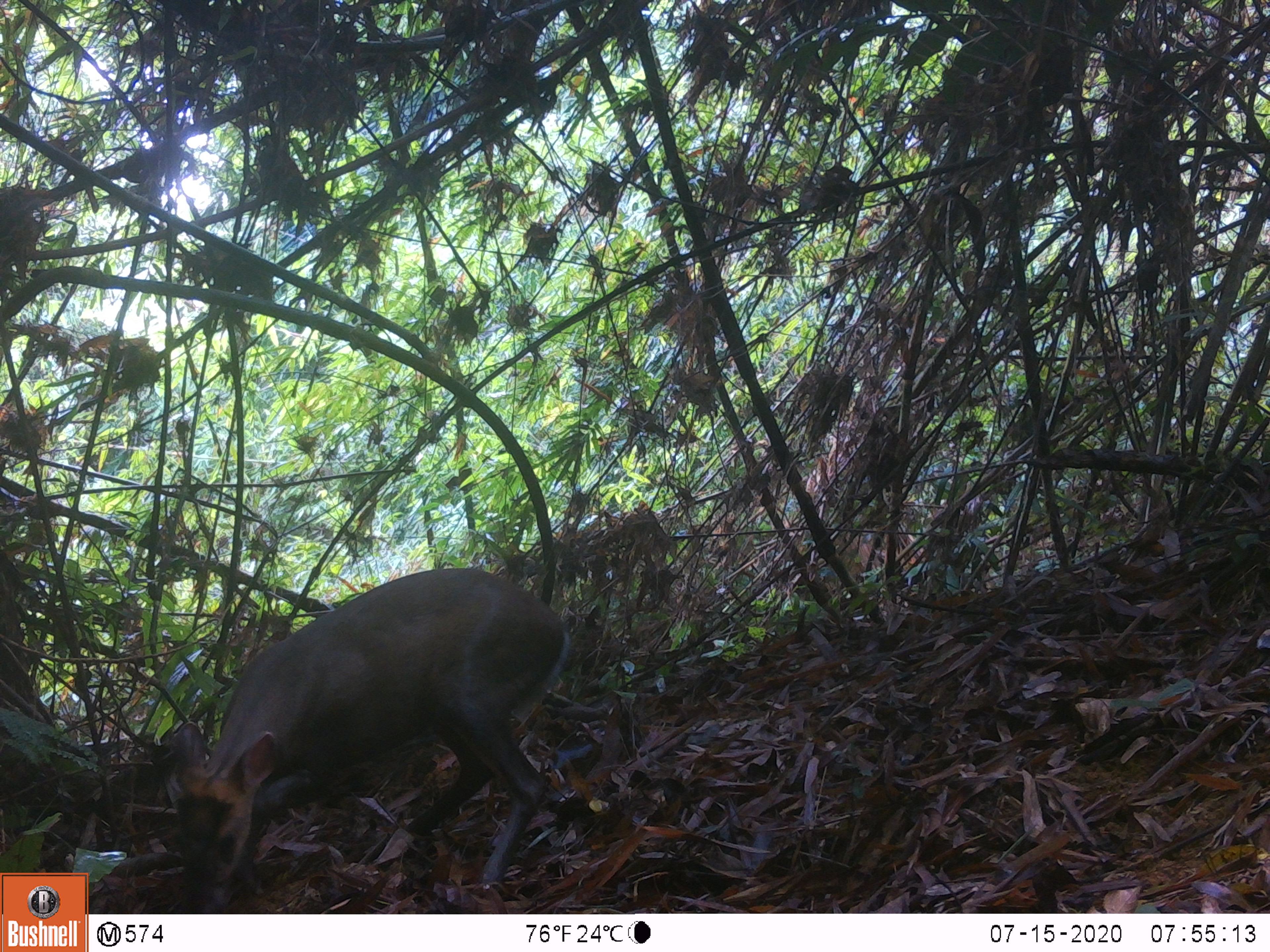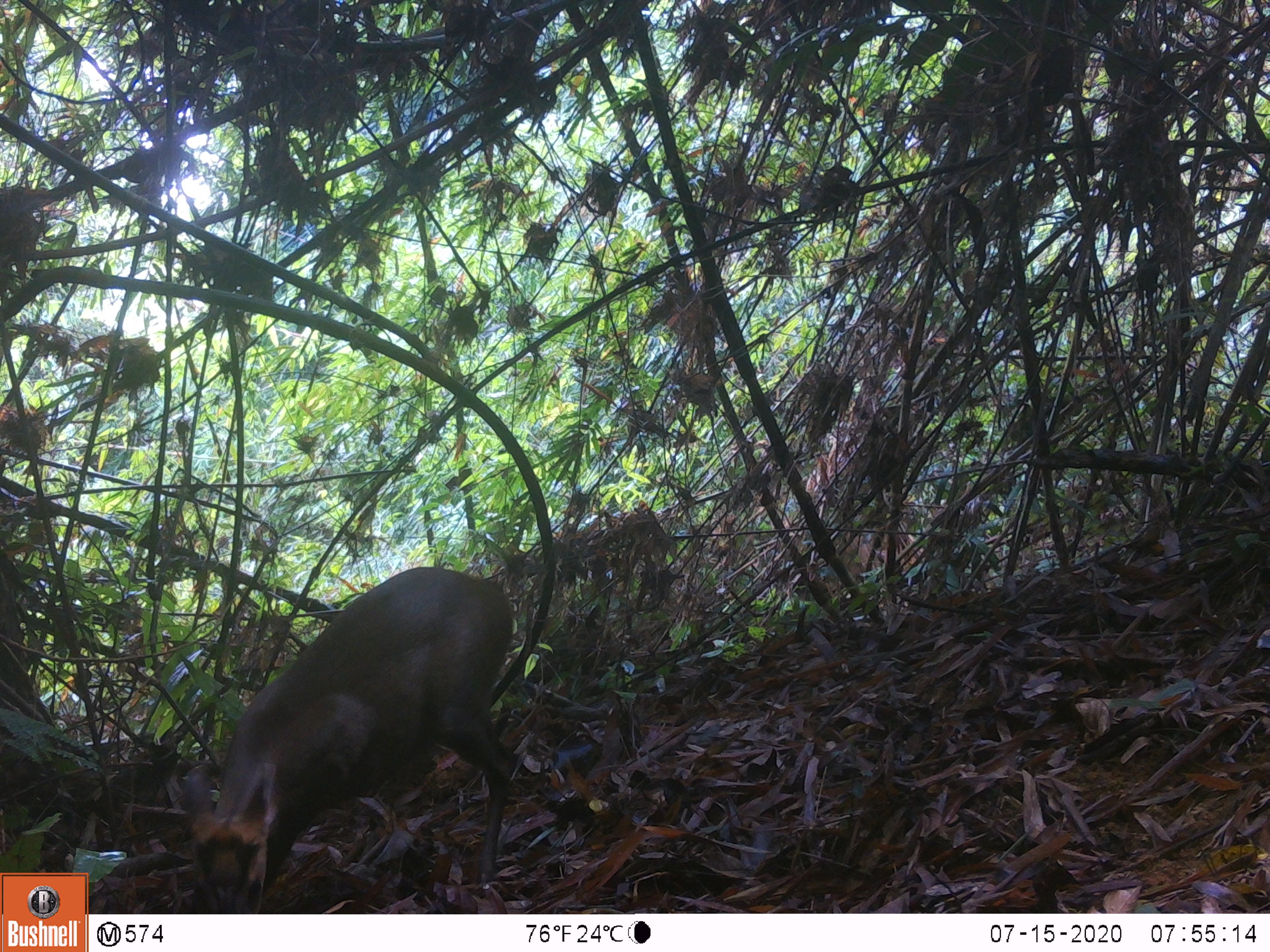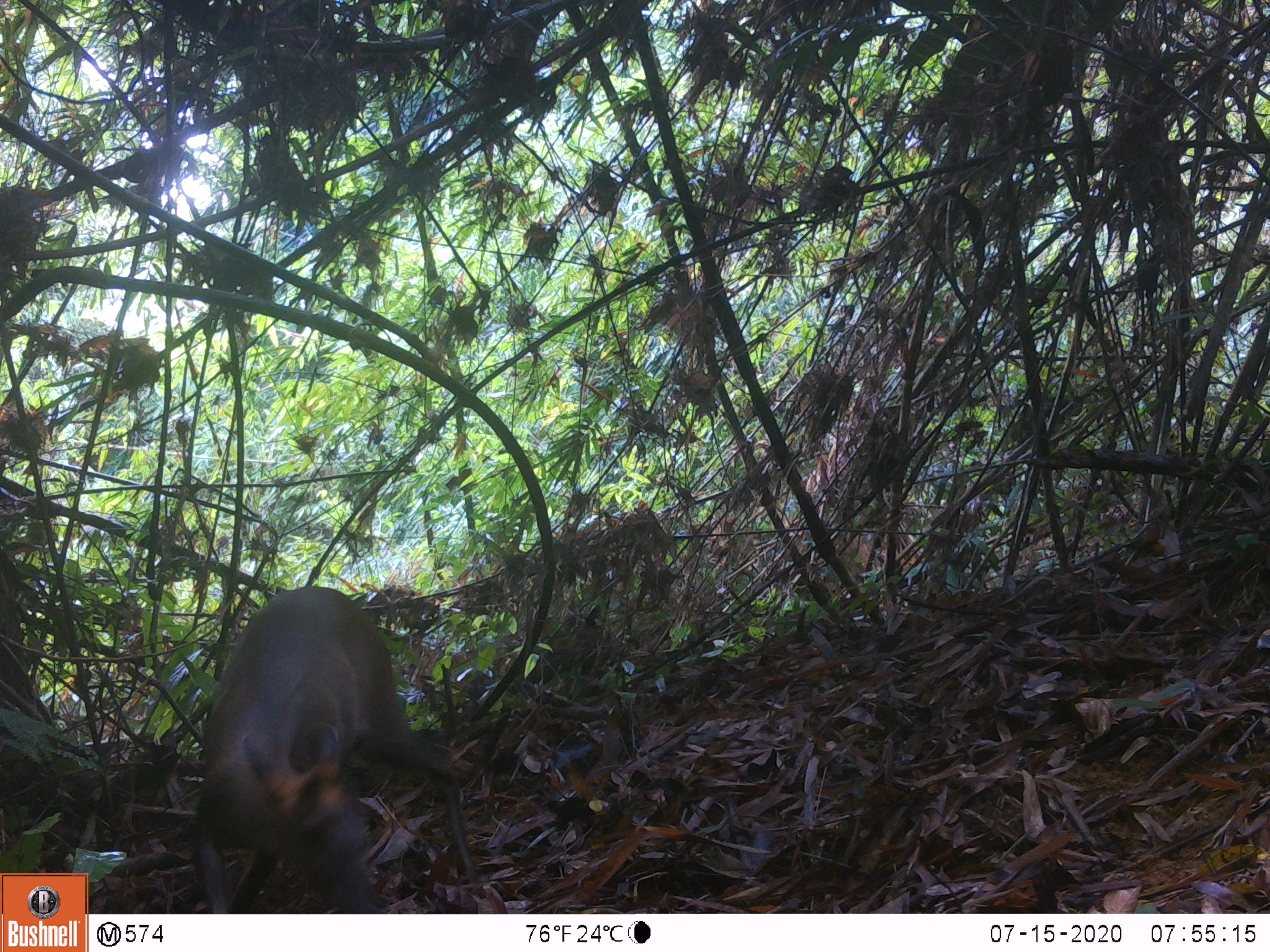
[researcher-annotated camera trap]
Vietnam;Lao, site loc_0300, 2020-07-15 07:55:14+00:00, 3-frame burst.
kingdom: Animalia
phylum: Chordata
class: Mammalia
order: Artiodactyla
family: Cervidae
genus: Muntiacus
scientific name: Muntiacus rooseveltorum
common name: roosevelt's muntjac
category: roosevelts muntjac group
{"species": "roosevelts muntjac group (roosevelt's muntjac) (Muntiacus rooseveltorum)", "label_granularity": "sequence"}